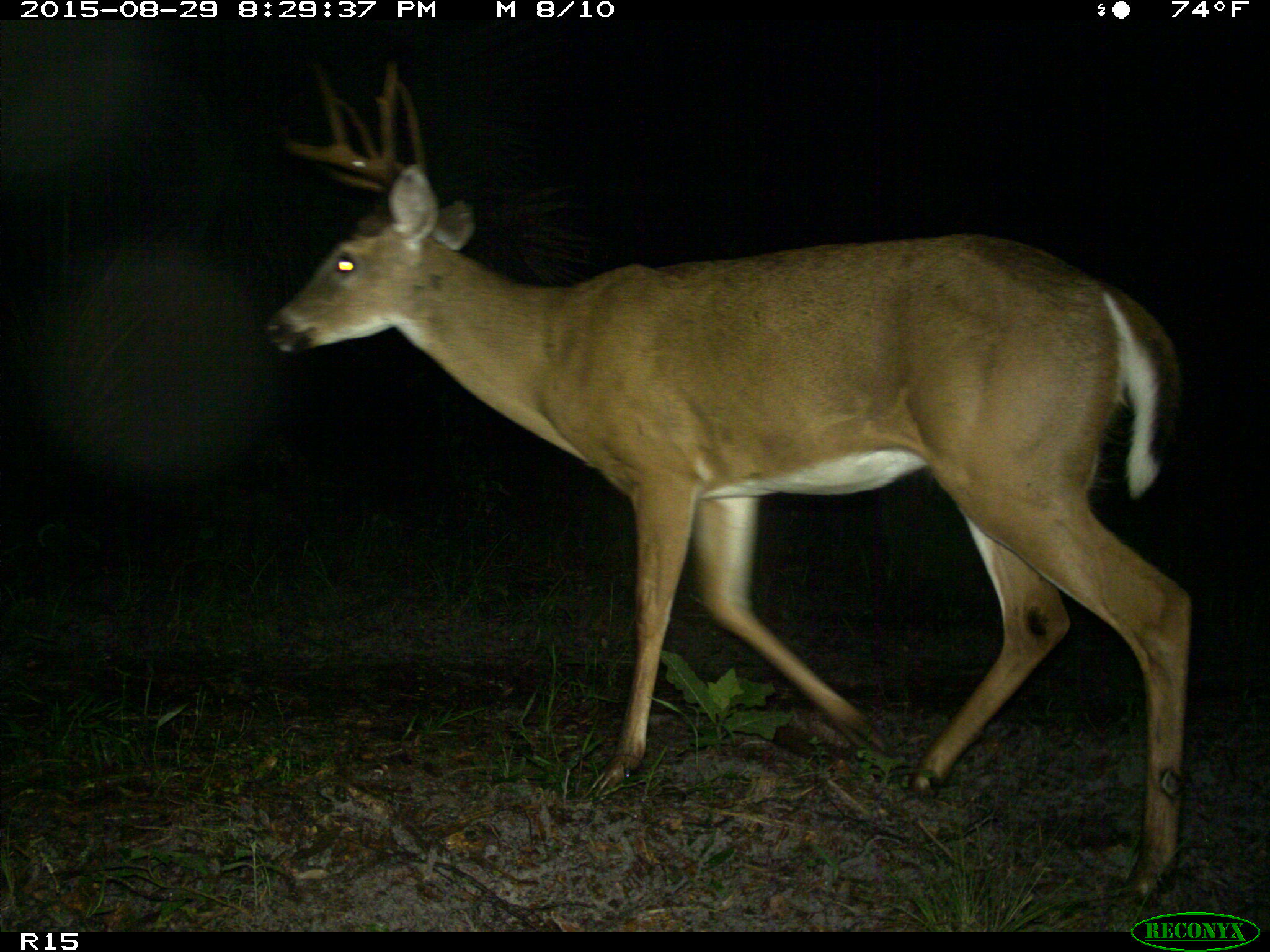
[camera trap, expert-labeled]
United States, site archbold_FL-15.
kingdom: Animalia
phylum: Chordata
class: Mammalia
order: Artiodactyla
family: Cervidae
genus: Odocoileus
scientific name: Odocoileus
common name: deer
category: unidentified deer